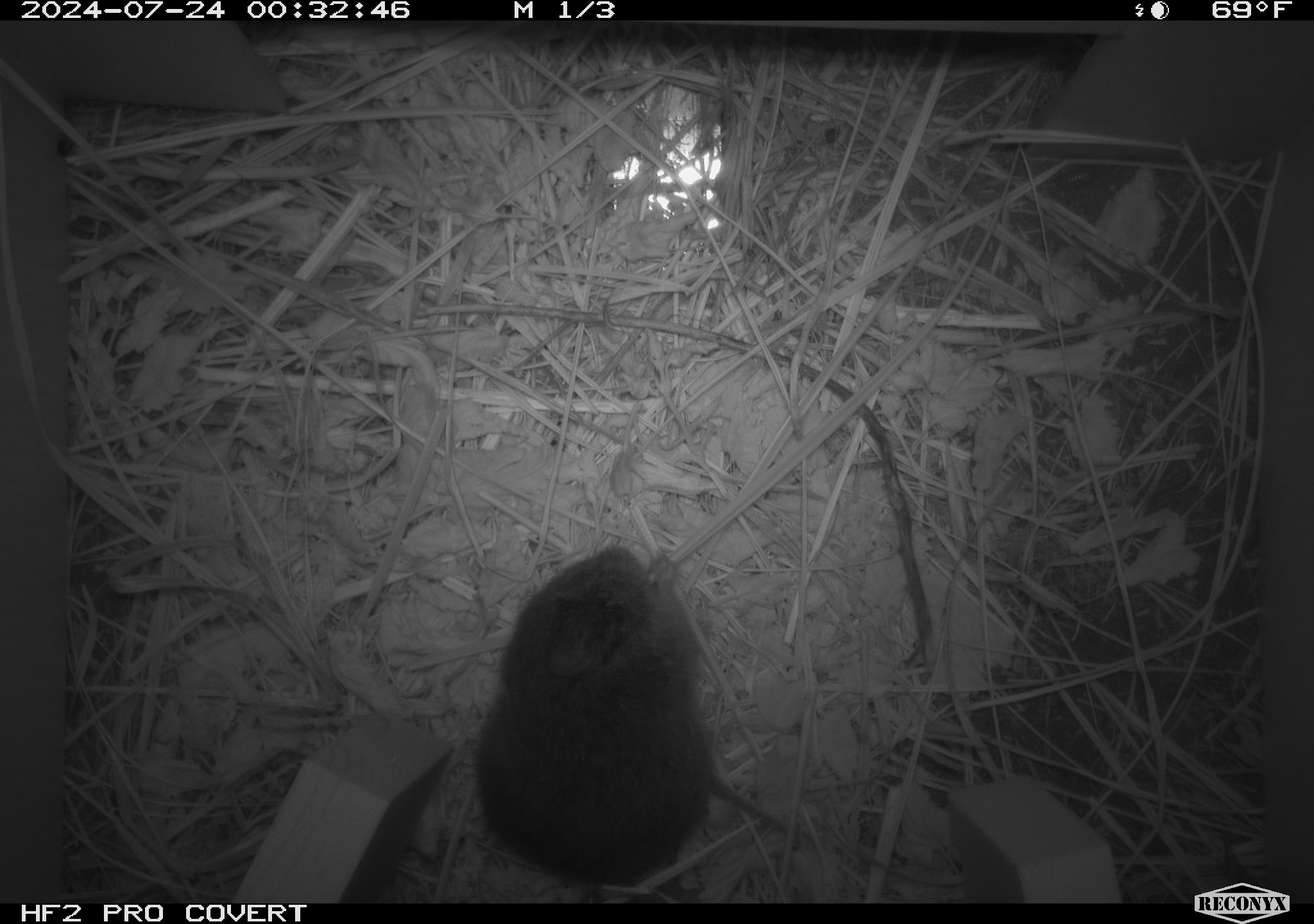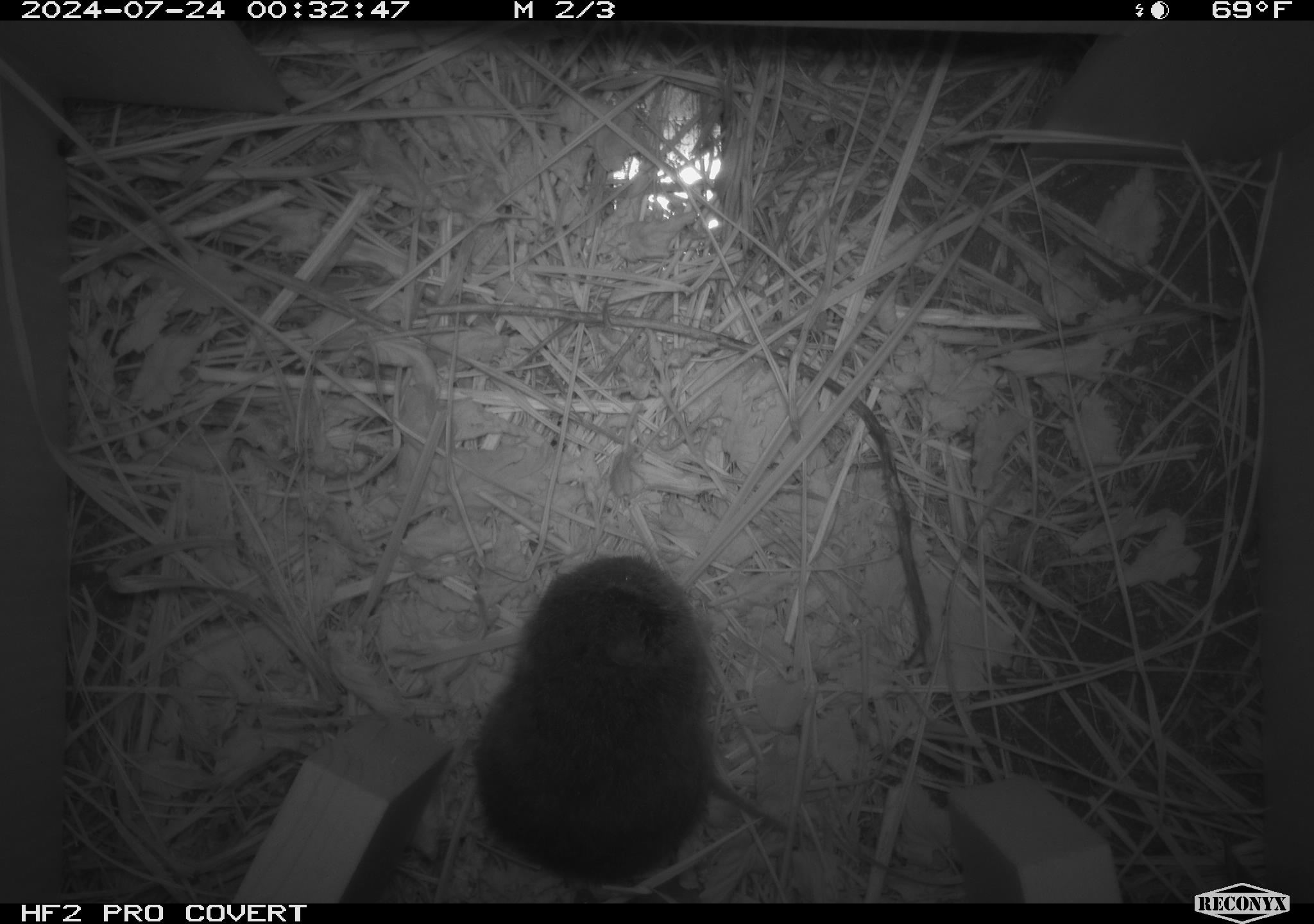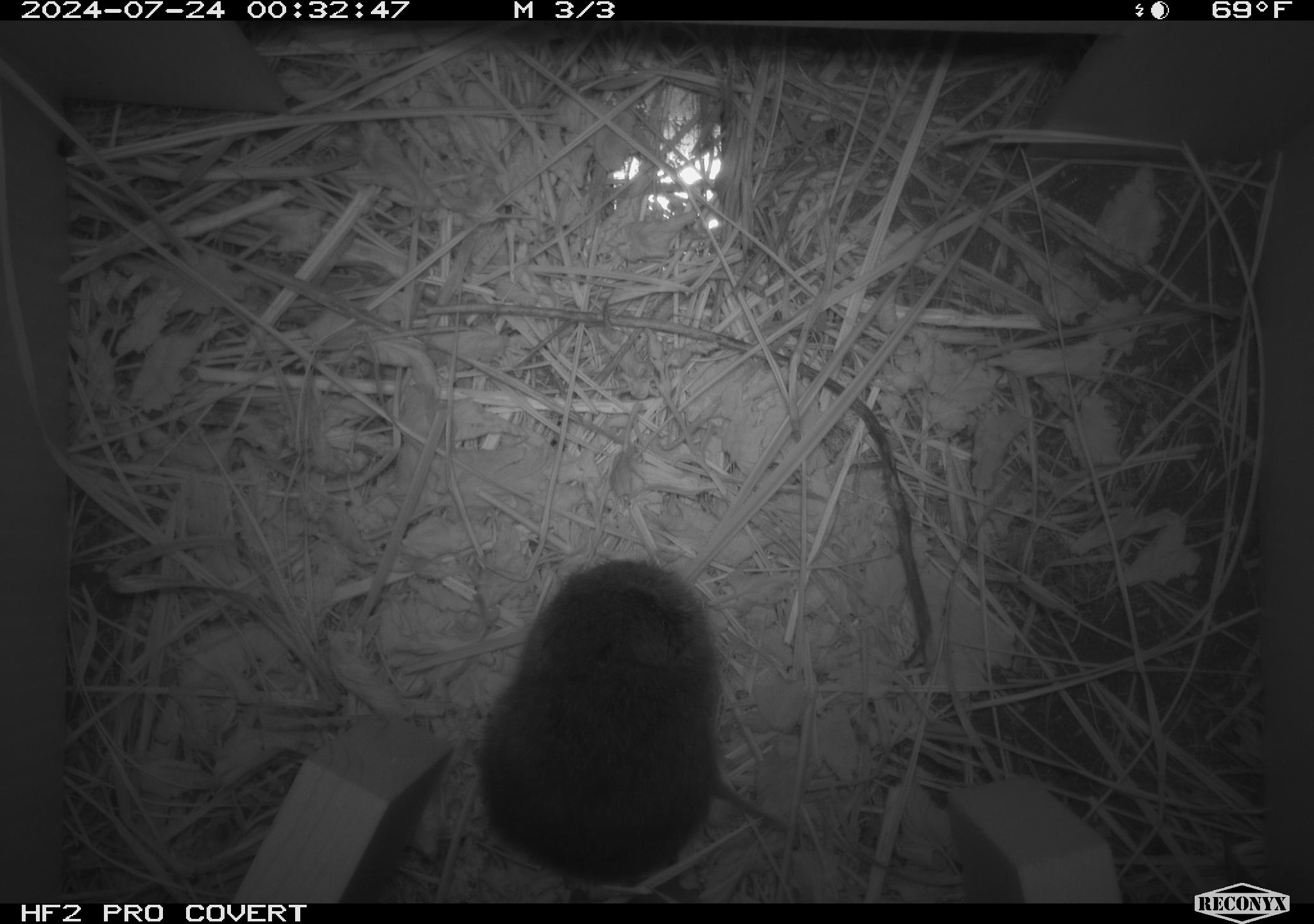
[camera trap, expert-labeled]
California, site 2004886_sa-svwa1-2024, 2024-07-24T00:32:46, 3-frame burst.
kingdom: Animalia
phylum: Chordata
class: Mammalia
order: Rodentia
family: Cricetidae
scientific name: Arvicolinae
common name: voles, lemmings, and muskrats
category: arvicolinae subfamily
Arvicolinae subfamily (voles, lemmings, and muskrats) (Arvicolinae).